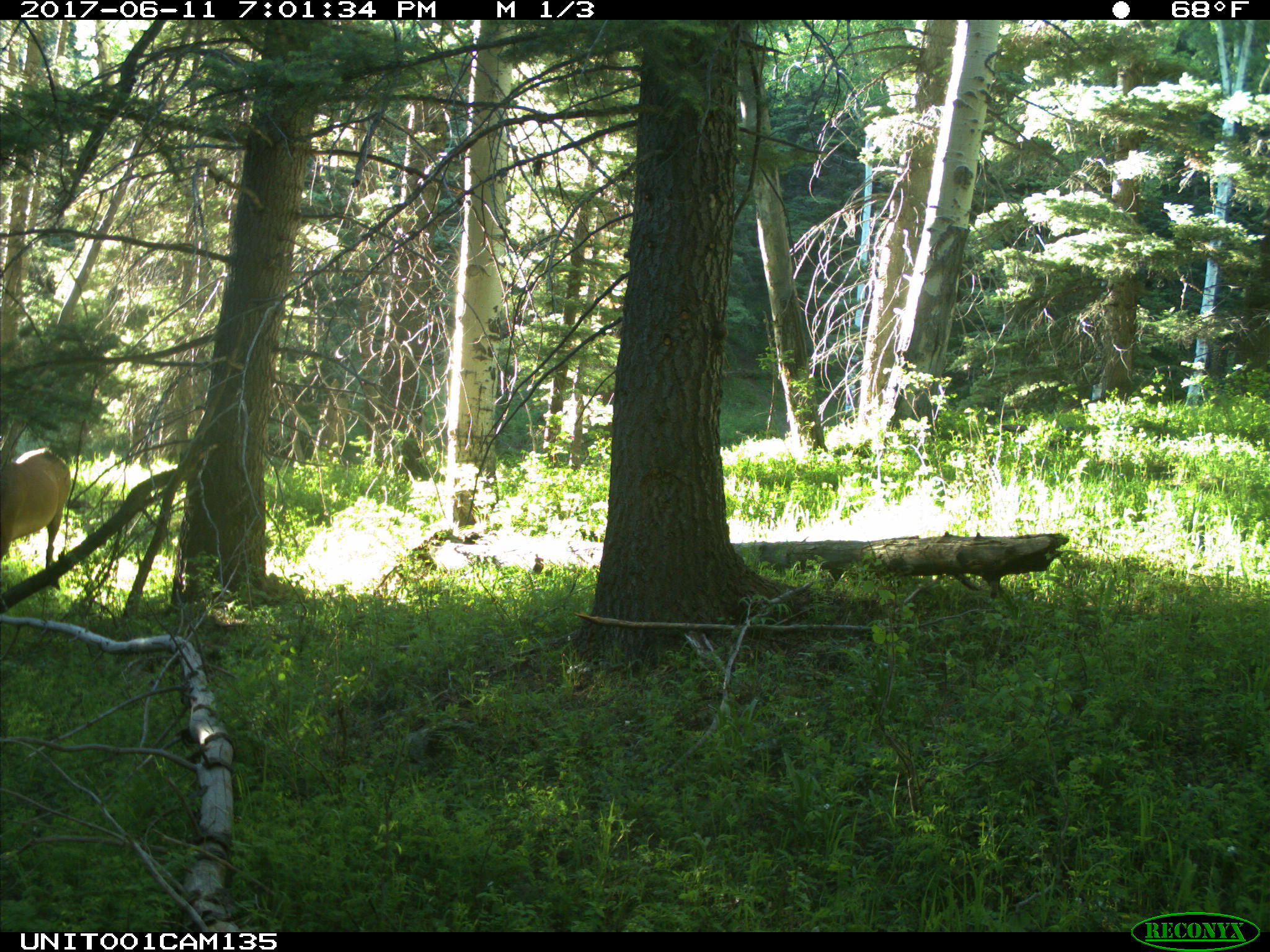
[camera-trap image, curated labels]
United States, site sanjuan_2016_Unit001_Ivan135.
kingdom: Animalia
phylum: Chordata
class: Mammalia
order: Artiodactyla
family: Cervidae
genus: Cervus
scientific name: Cervus elaphus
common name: red deer